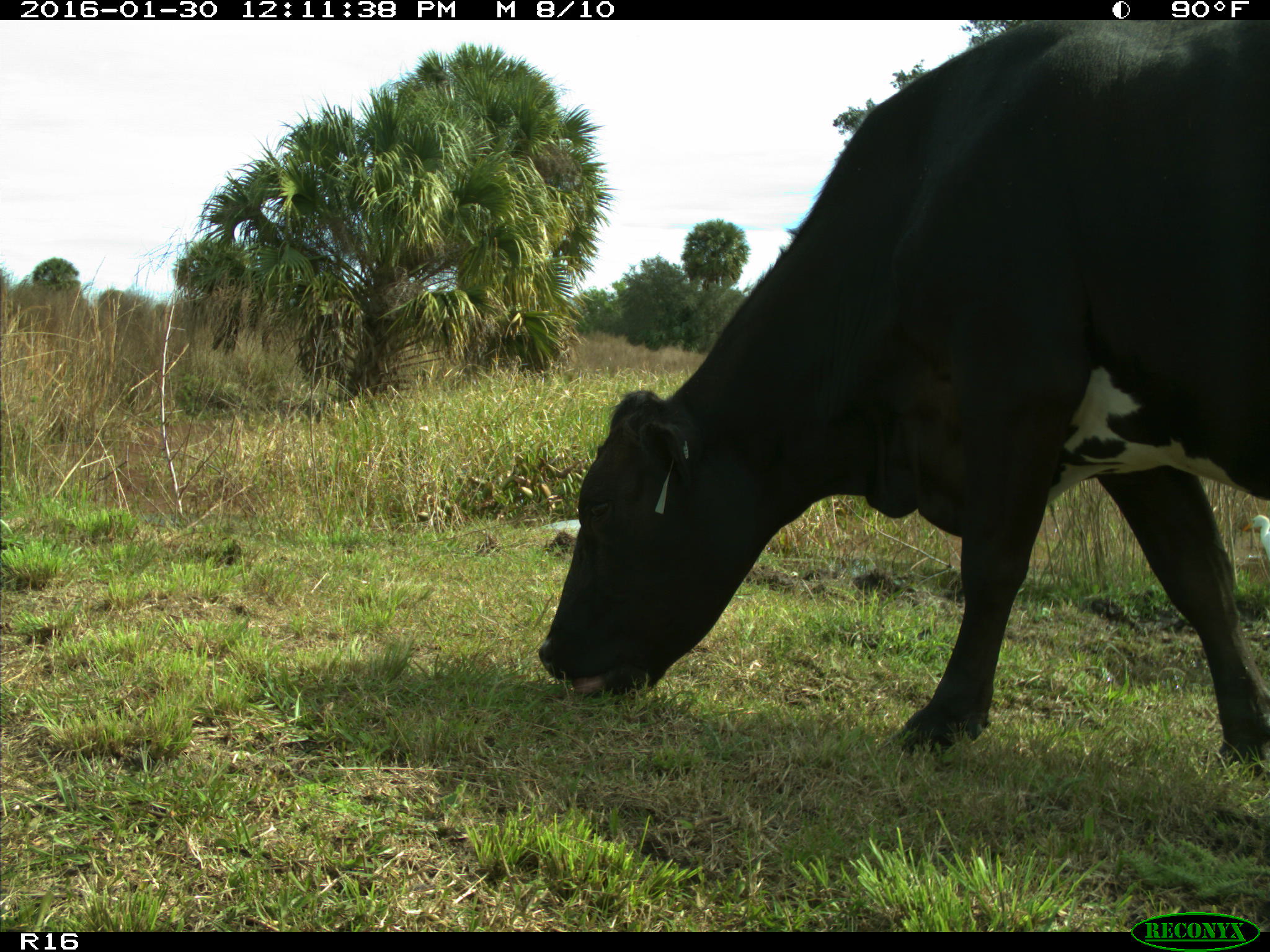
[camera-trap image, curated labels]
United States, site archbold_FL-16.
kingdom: Animalia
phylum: Chordata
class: Mammalia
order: Artiodactyla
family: Bovidae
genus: Bos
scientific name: Bos taurus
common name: domestic cow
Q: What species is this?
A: Bos taurus (domestic cow).